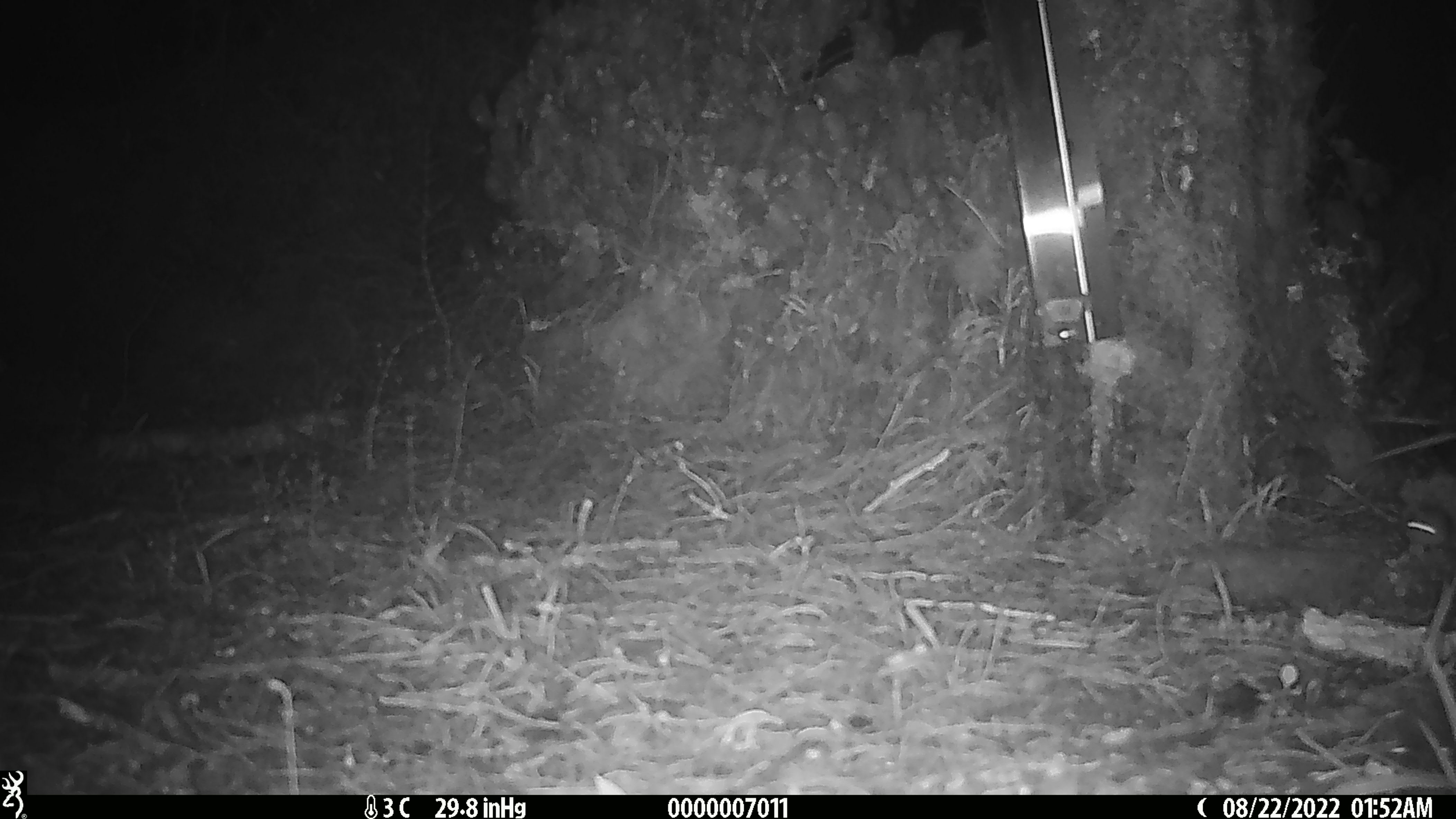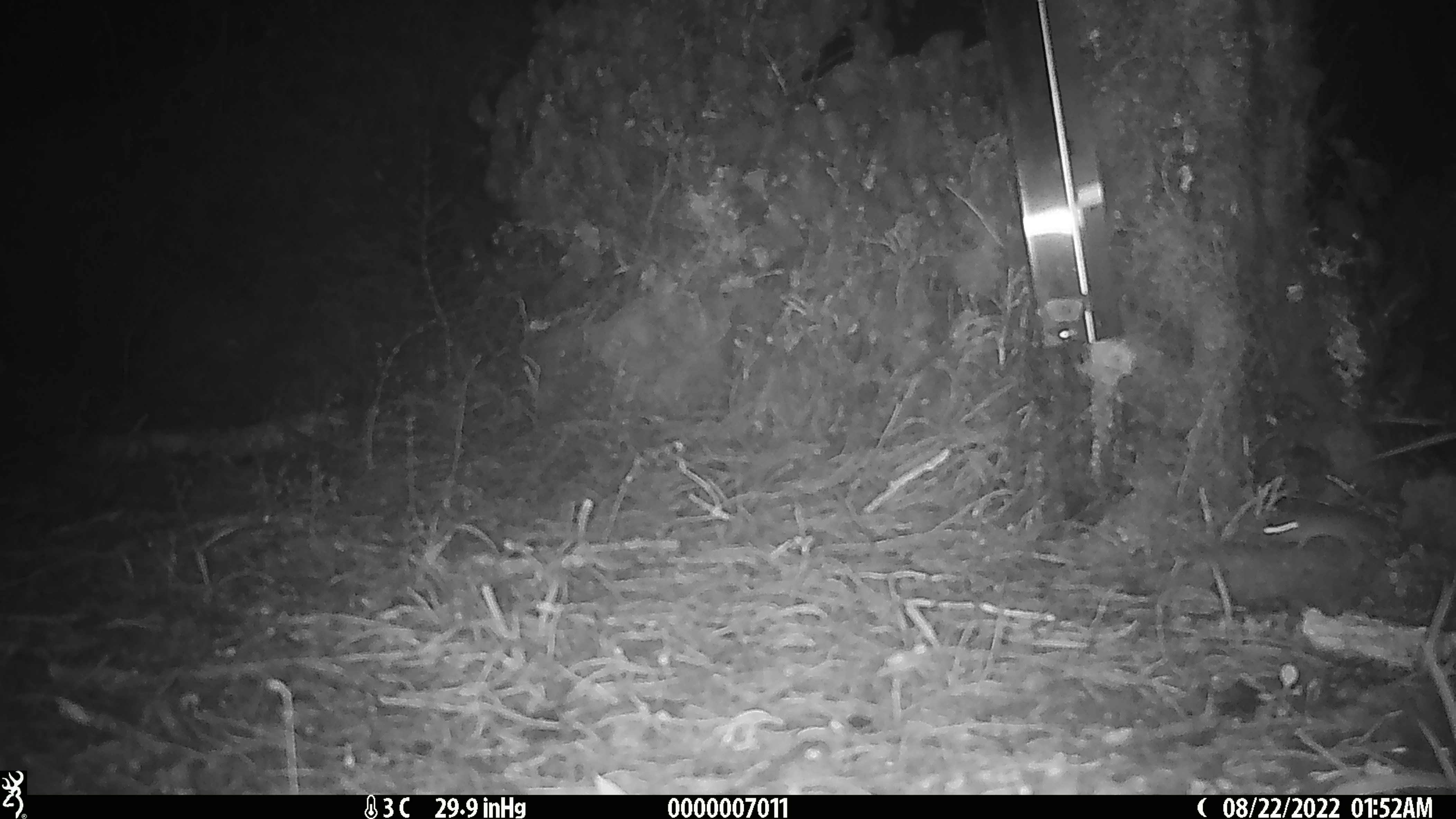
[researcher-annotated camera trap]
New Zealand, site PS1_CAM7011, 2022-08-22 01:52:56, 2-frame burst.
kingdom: Animalia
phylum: Chordata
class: Mammalia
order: Rodentia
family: Muridae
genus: Mus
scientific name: Mus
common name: mouse